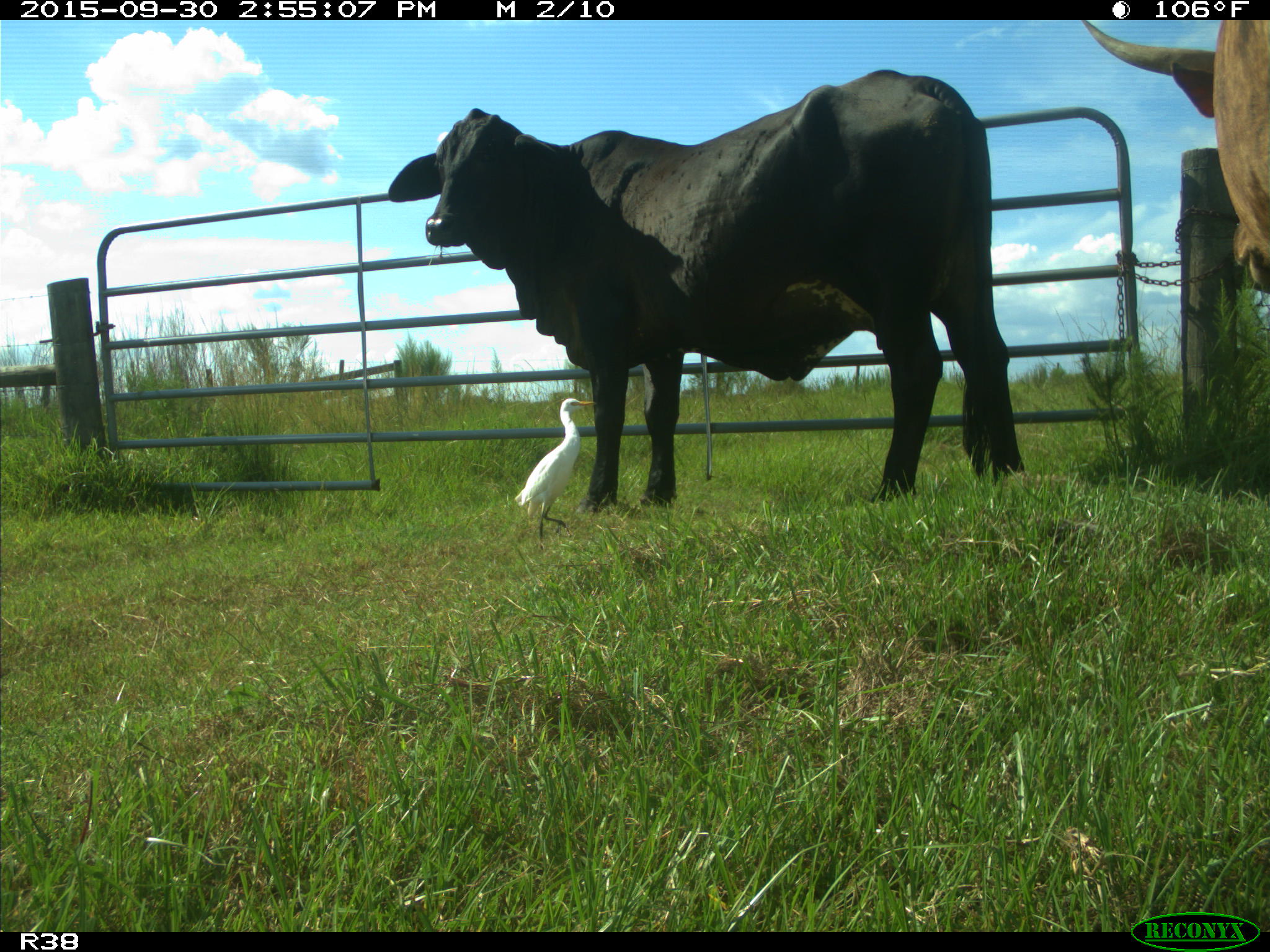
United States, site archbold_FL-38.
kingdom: Animalia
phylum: Chordata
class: Mammalia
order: Artiodactyla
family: Bovidae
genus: Bos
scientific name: Bos taurus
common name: domestic cow